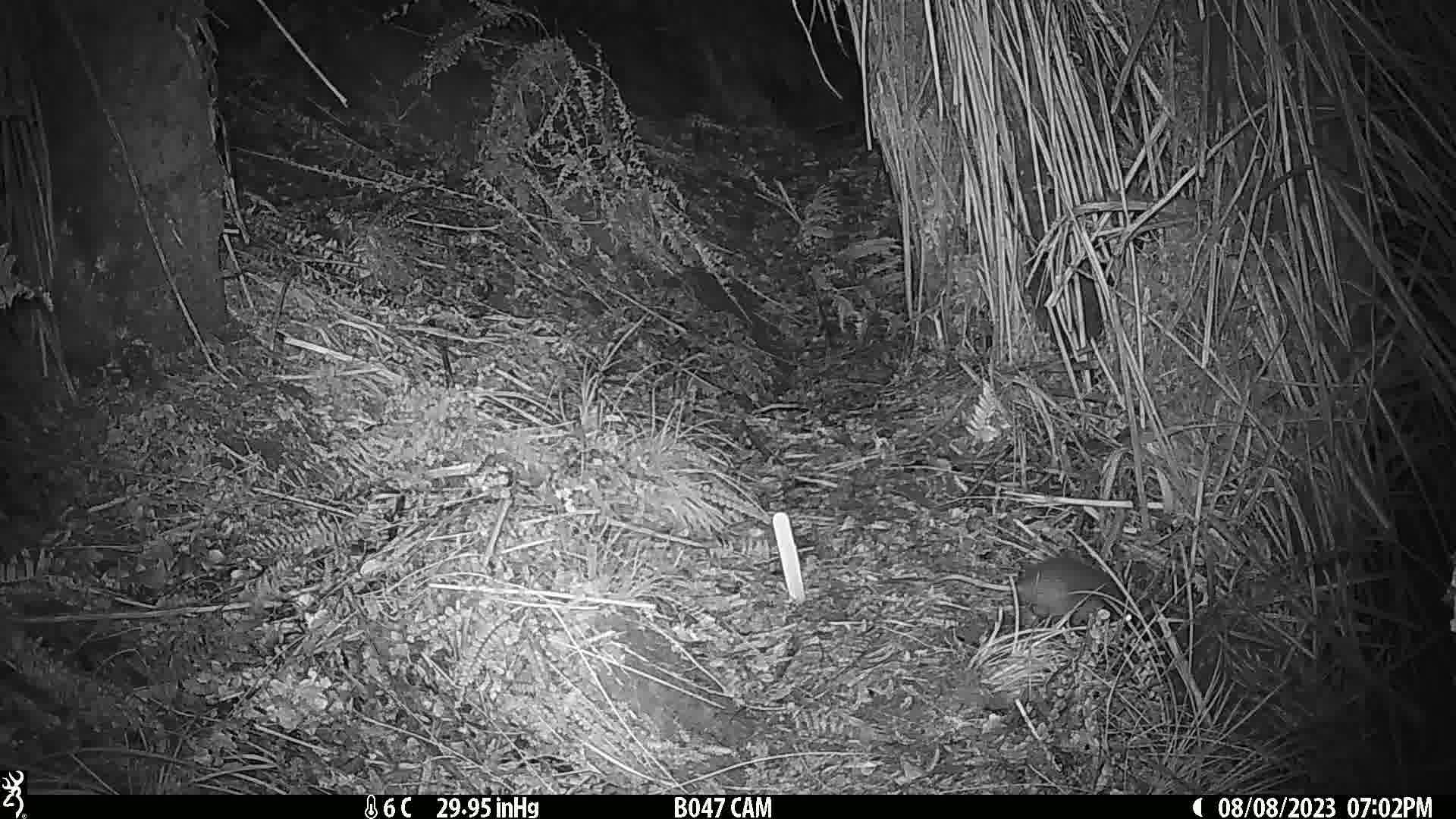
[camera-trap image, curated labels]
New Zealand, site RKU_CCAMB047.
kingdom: Animalia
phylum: Chordata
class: Mammalia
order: Rodentia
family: Muridae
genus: Rattus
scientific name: Rattus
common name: rat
Rat (Rattus).